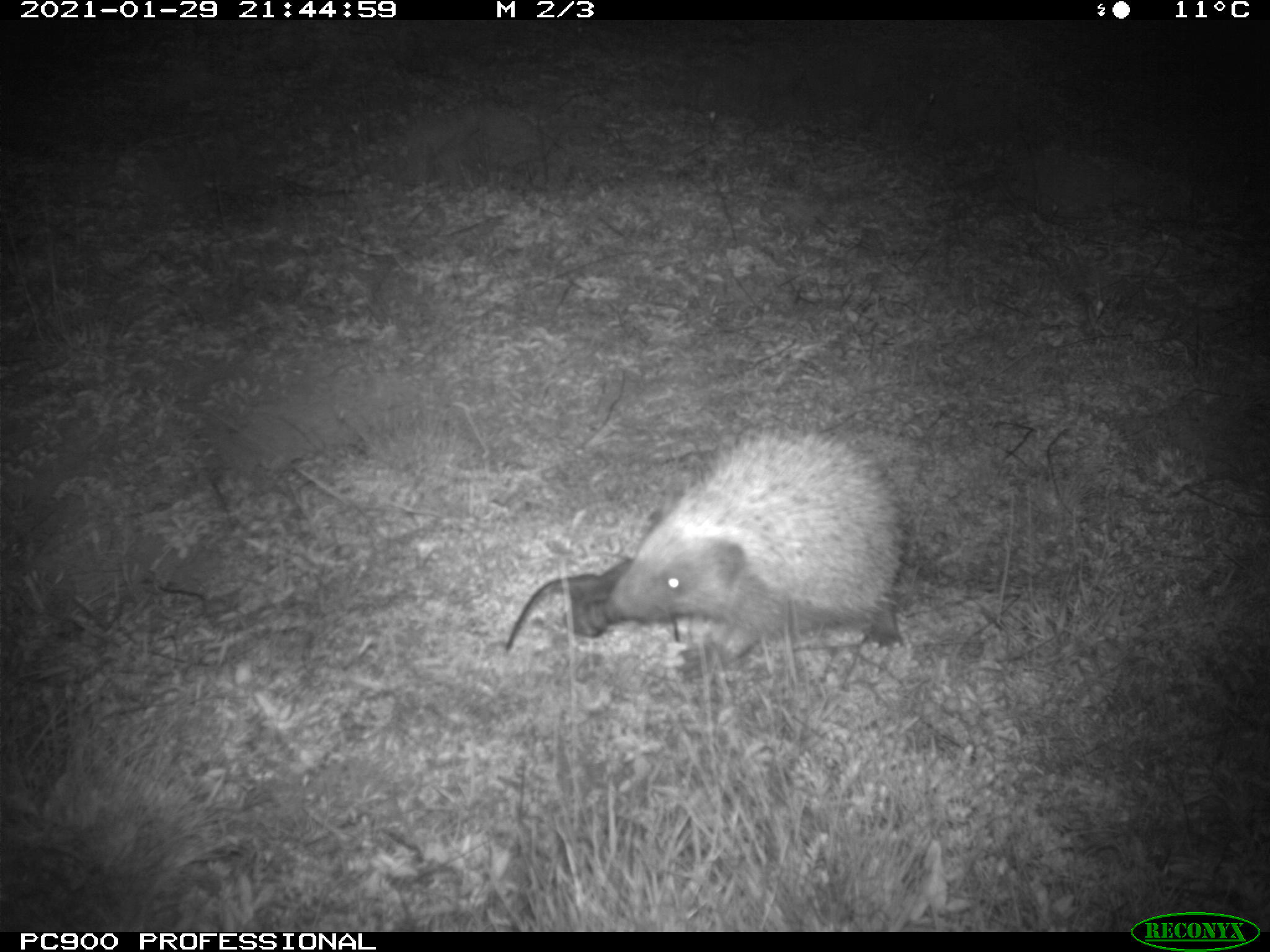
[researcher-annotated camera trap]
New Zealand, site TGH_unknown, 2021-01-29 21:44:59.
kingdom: Animalia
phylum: Chordata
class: Mammalia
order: Eulipotyphla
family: Erinaceidae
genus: Erinaceus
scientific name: Erinaceus europaeus europaeus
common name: european hedgehog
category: hedgehog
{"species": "hedgehog (european hedgehog) (Erinaceus europaeus europaeus)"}